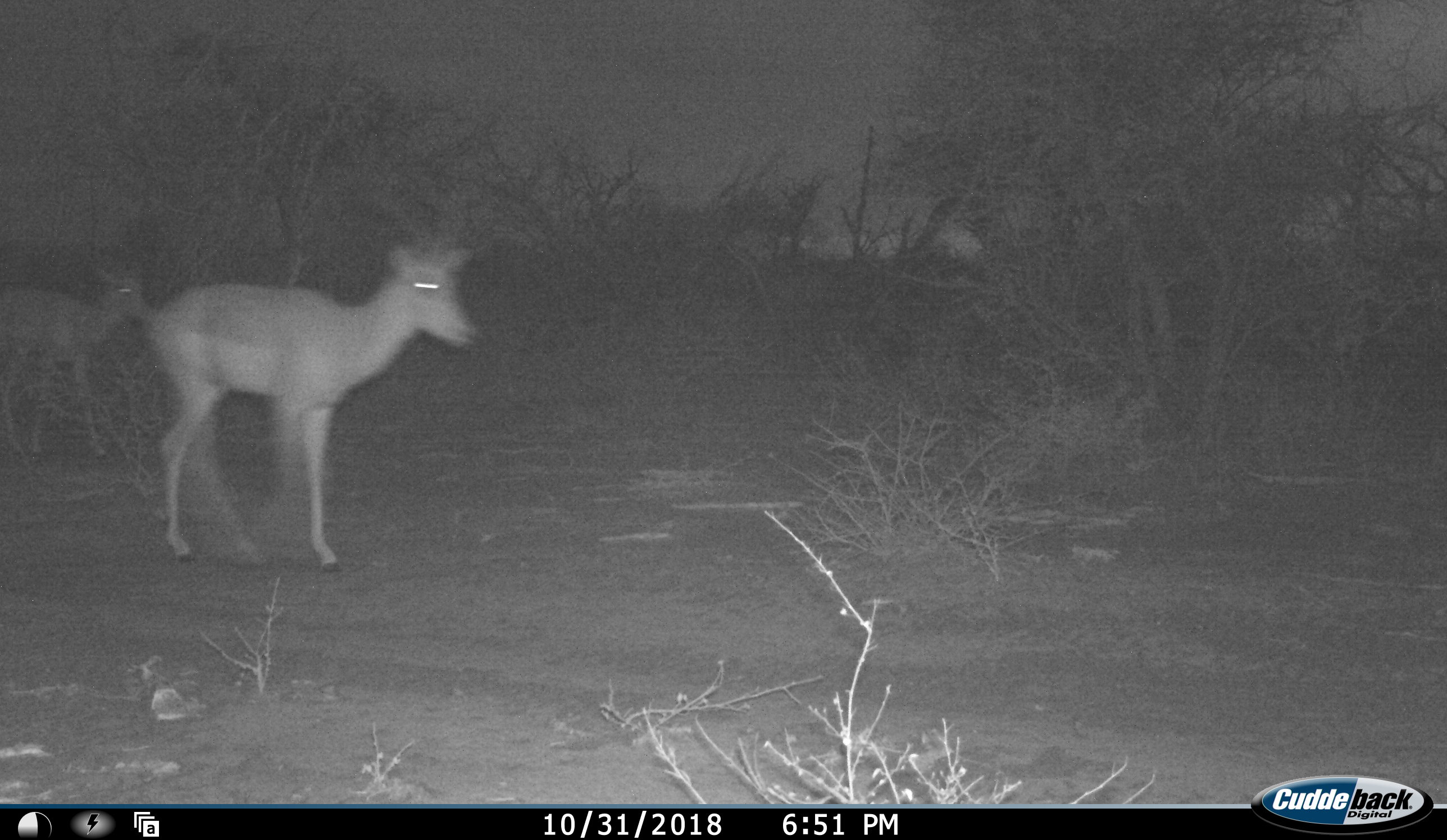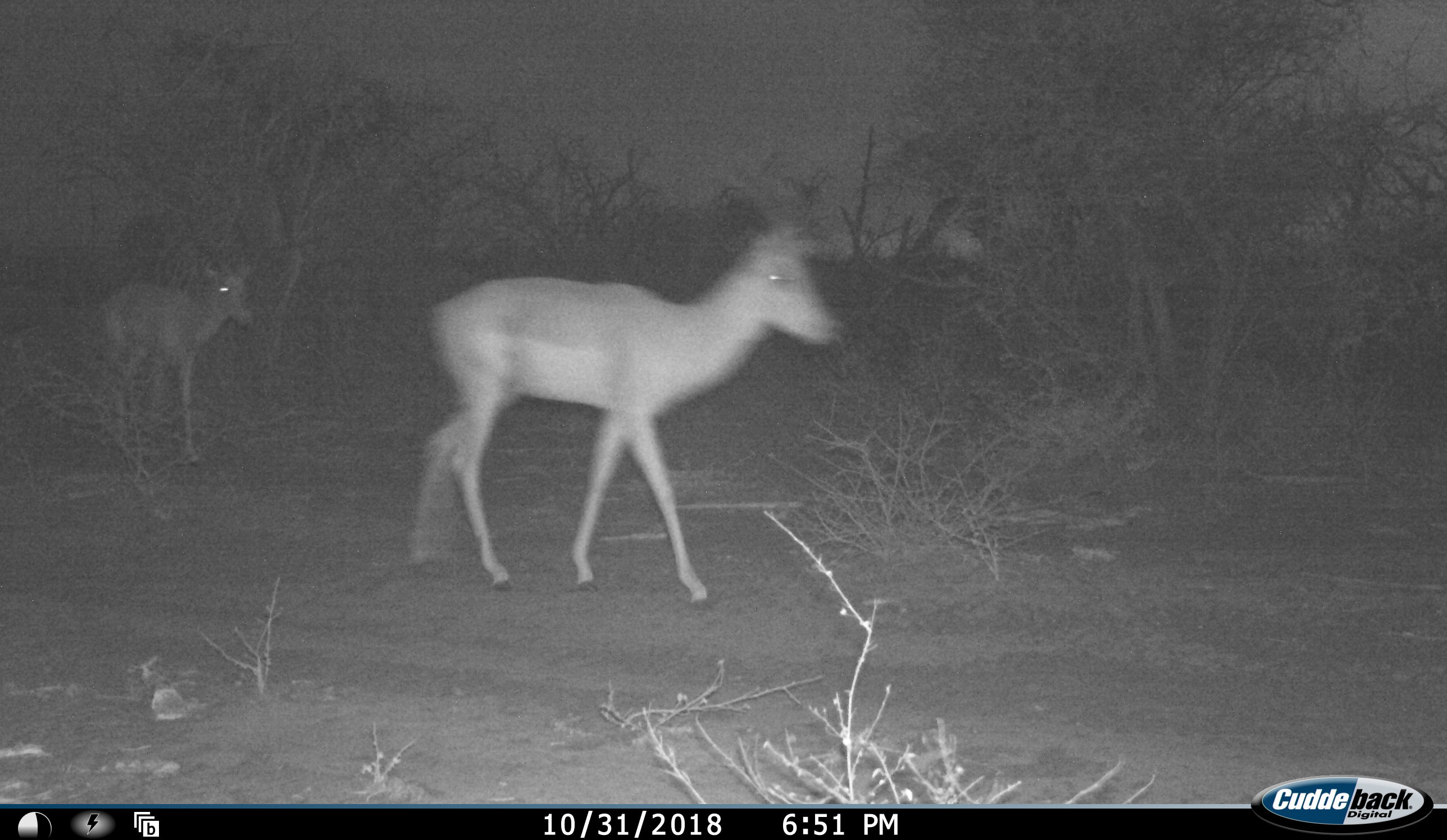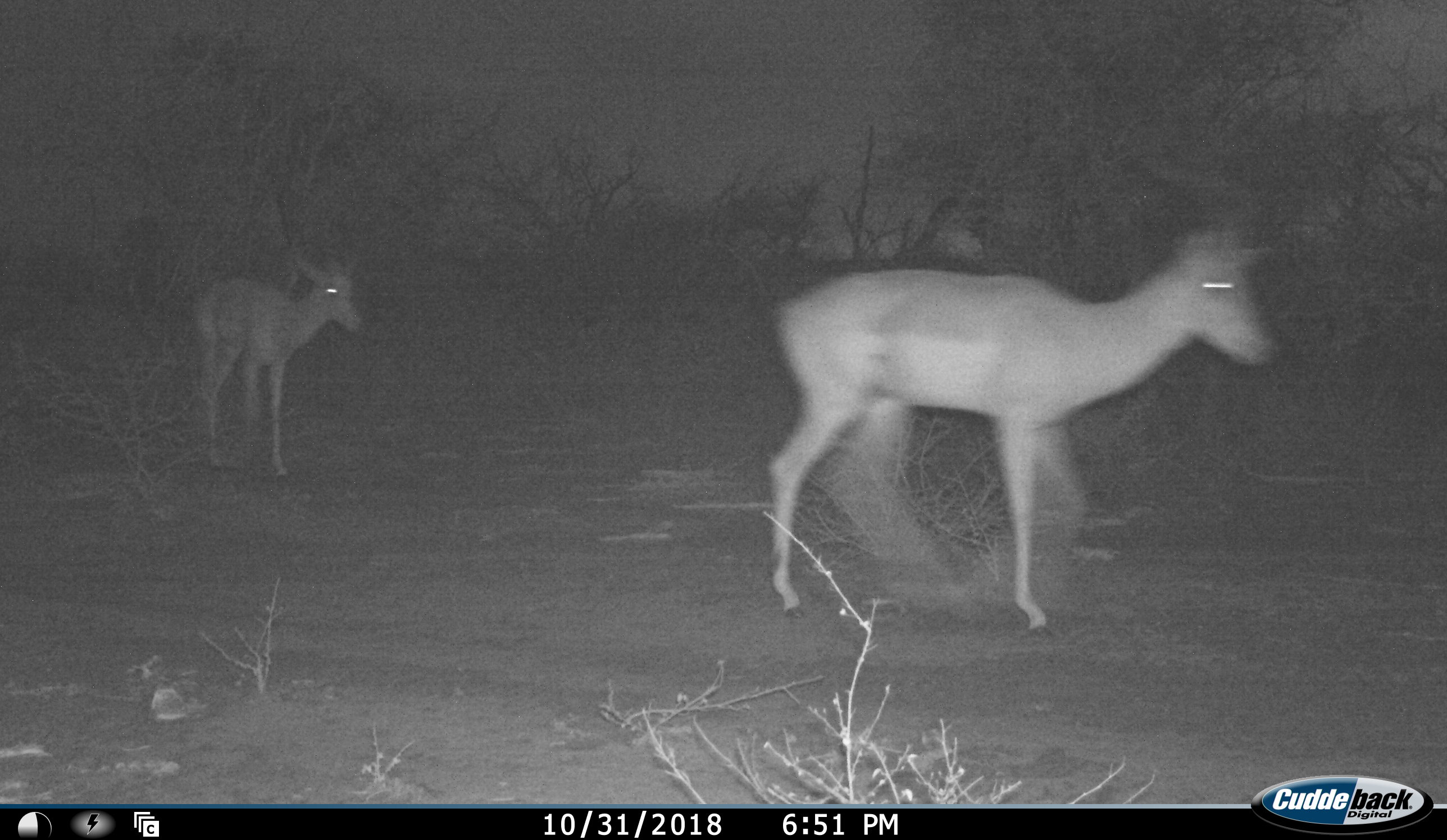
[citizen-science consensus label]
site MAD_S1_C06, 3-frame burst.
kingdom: Animalia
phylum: Chordata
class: Mammalia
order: Artiodactyla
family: Bovidae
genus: Aepyceros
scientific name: Aepyceros melampus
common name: impala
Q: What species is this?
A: Impala (Aepyceros melampus).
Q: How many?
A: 2.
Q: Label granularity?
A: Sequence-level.